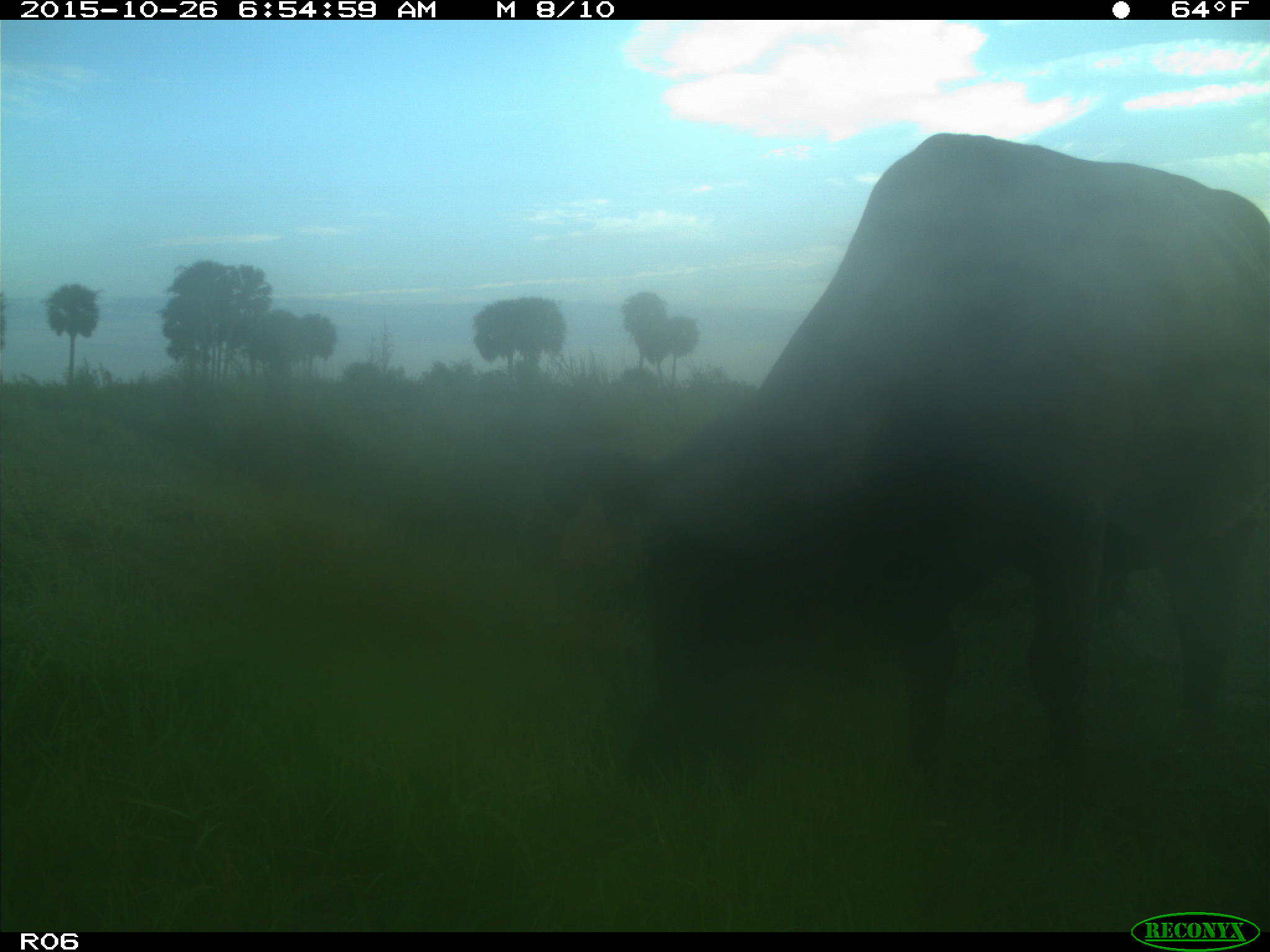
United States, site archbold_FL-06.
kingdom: Animalia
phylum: Chordata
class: Mammalia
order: Artiodactyla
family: Bovidae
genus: Bos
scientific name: Bos taurus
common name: domestic cow